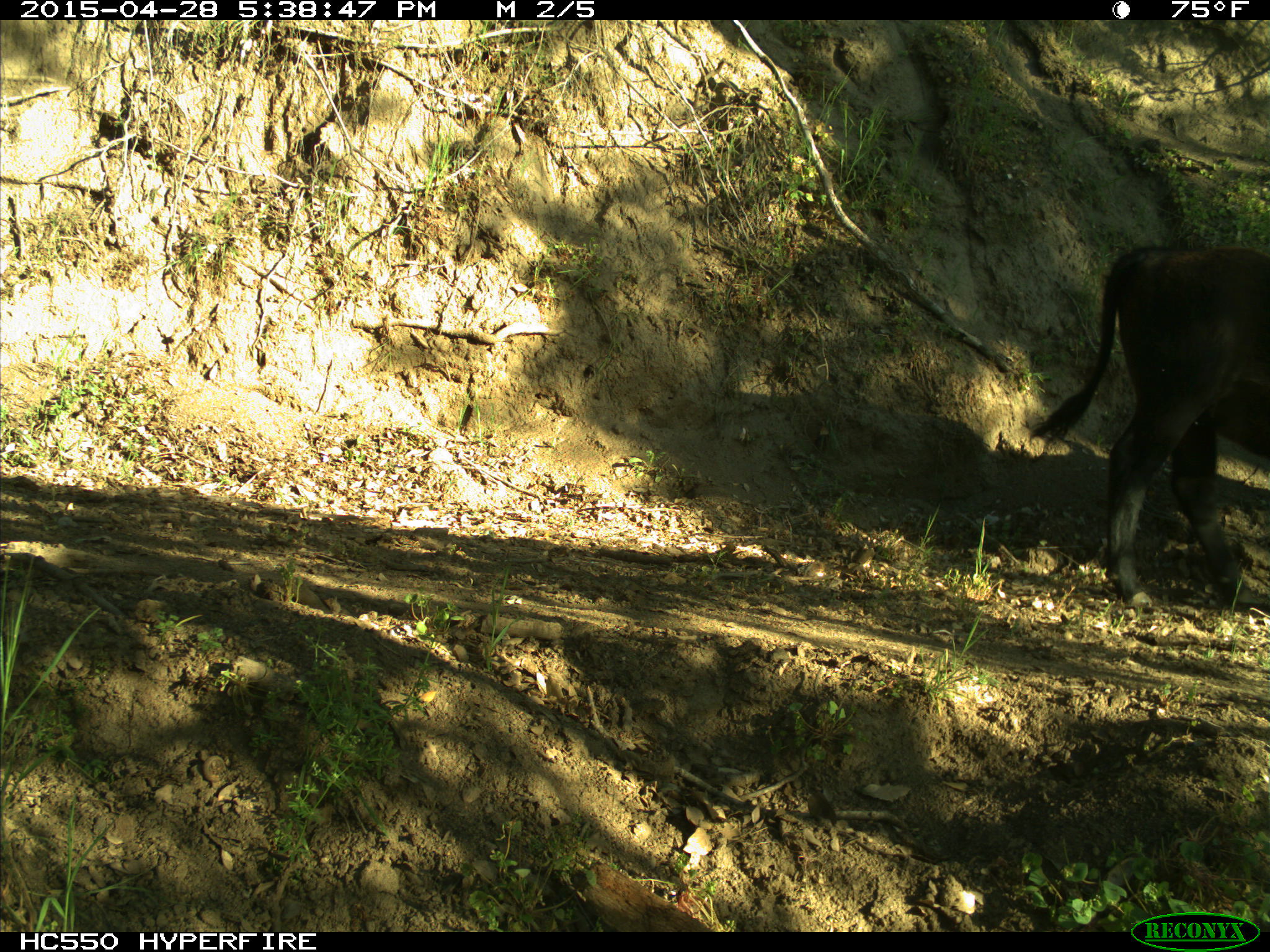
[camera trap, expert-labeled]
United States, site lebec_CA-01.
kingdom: Animalia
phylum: Chordata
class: Mammalia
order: Artiodactyla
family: Bovidae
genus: Bos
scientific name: Bos taurus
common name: domestic cow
Bos taurus (domestic cow).